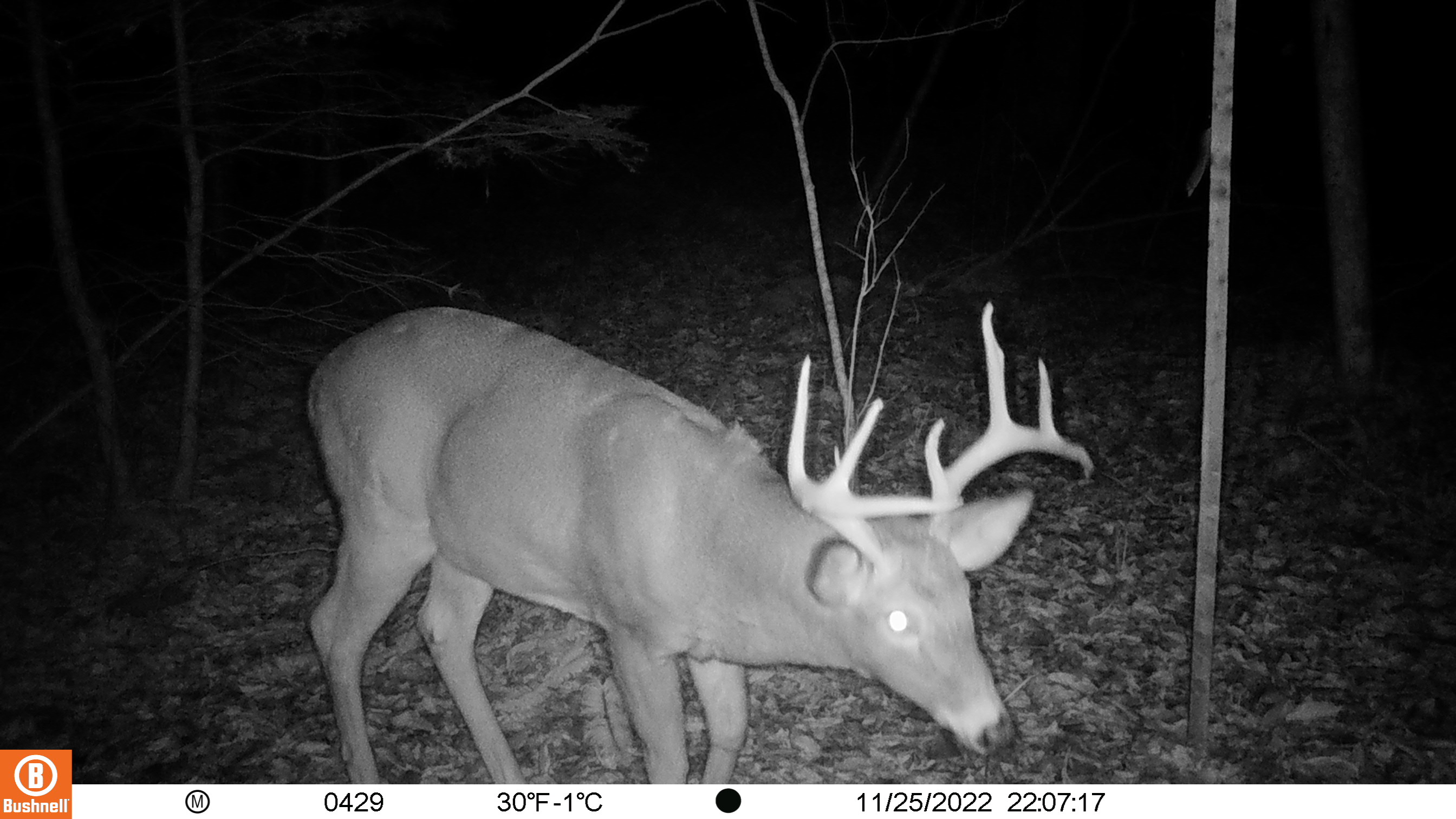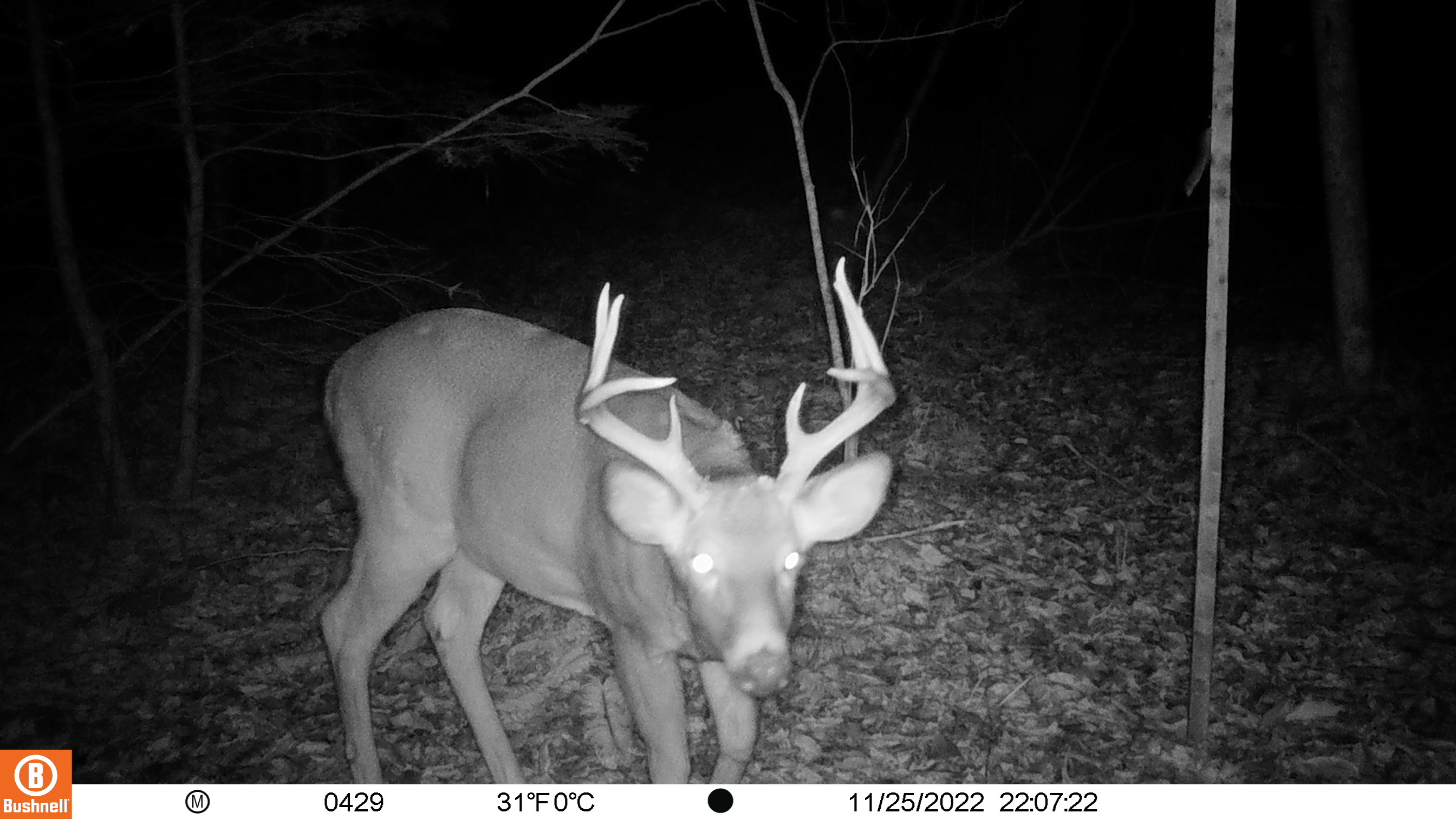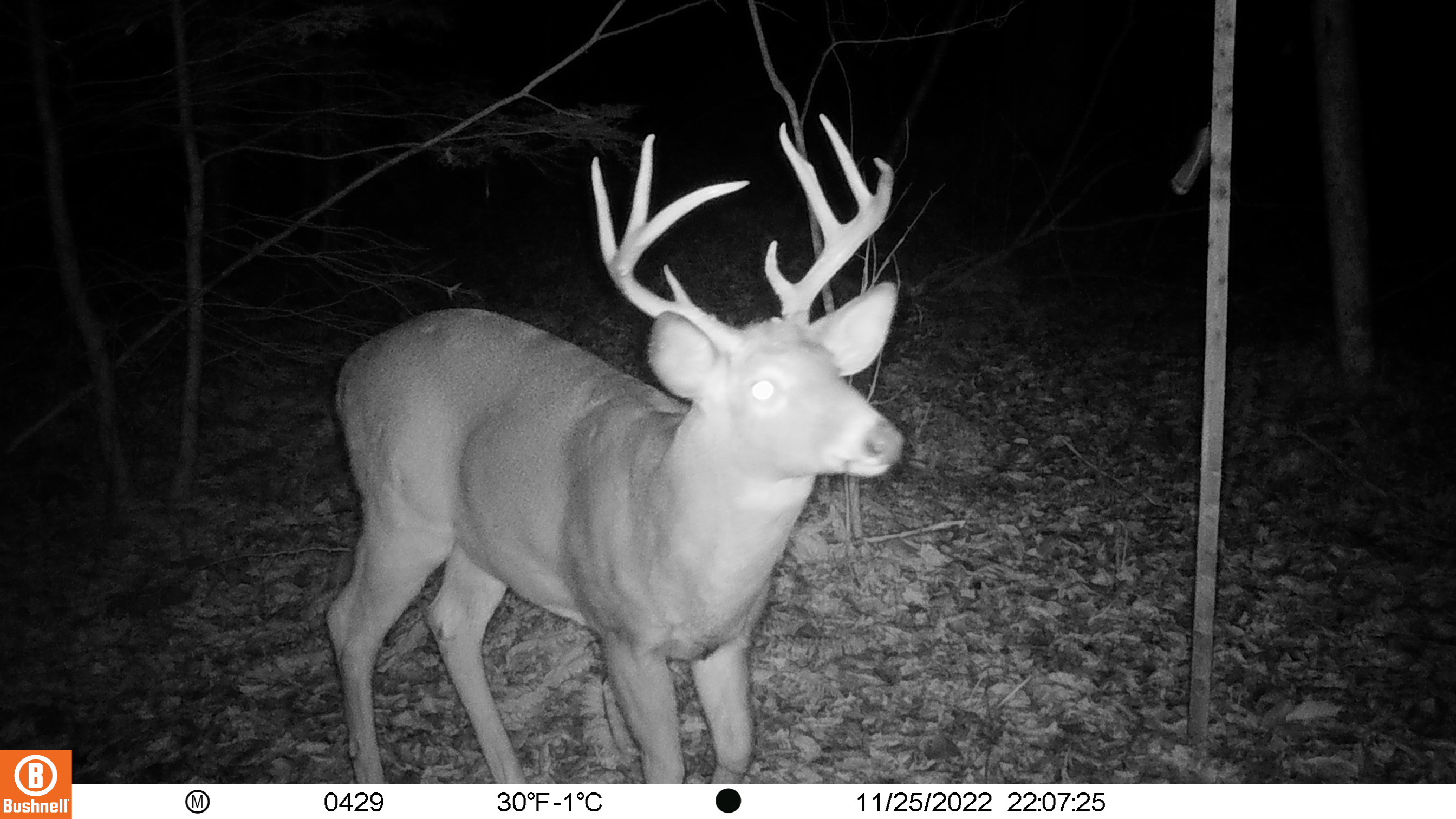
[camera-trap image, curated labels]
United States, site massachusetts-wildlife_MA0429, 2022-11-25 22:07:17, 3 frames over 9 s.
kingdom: Animalia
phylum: Chordata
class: Mammalia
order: Artiodactyla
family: Cervidae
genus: Odocoileus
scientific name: Odocoileus virginianus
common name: white-tailed deer